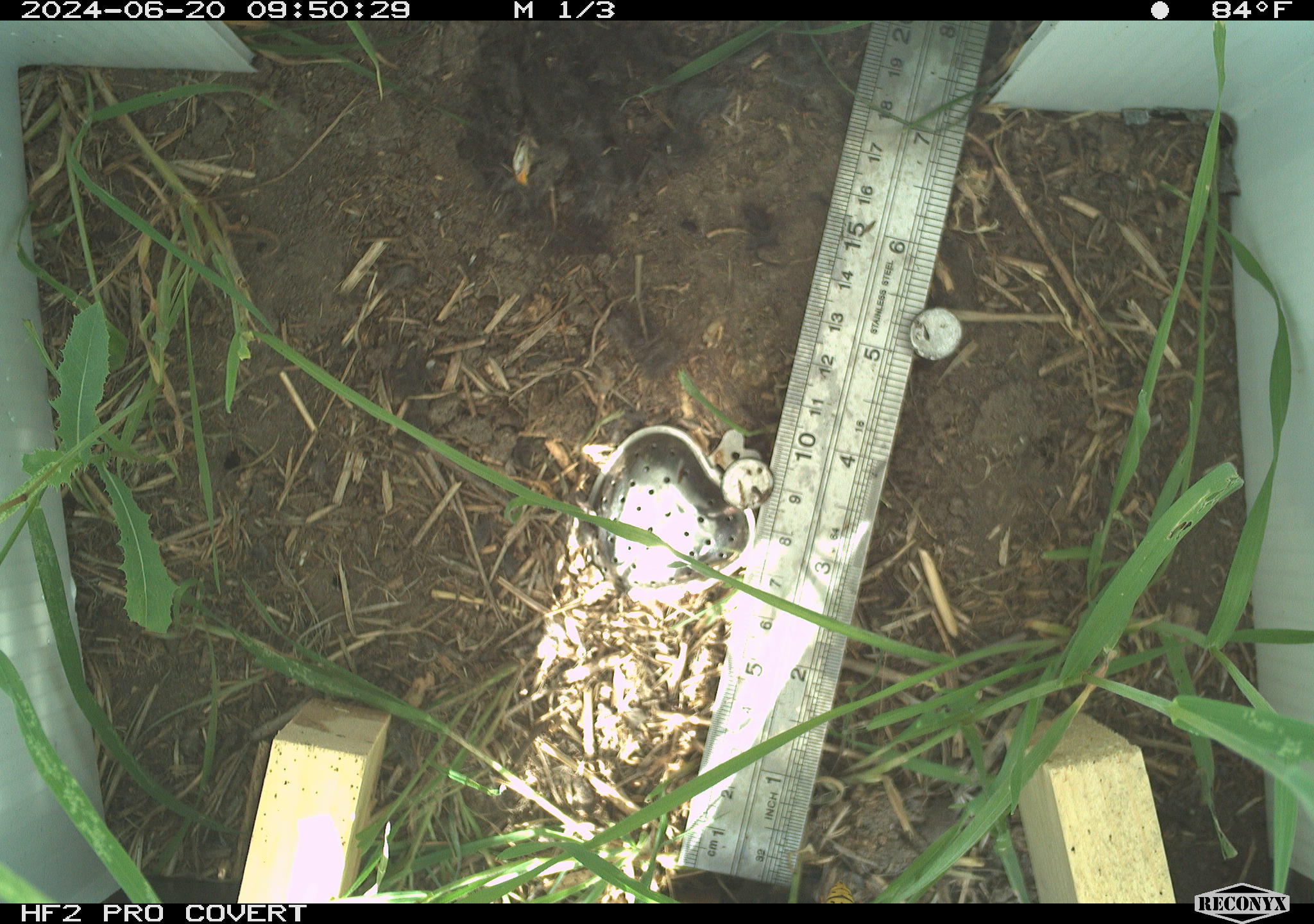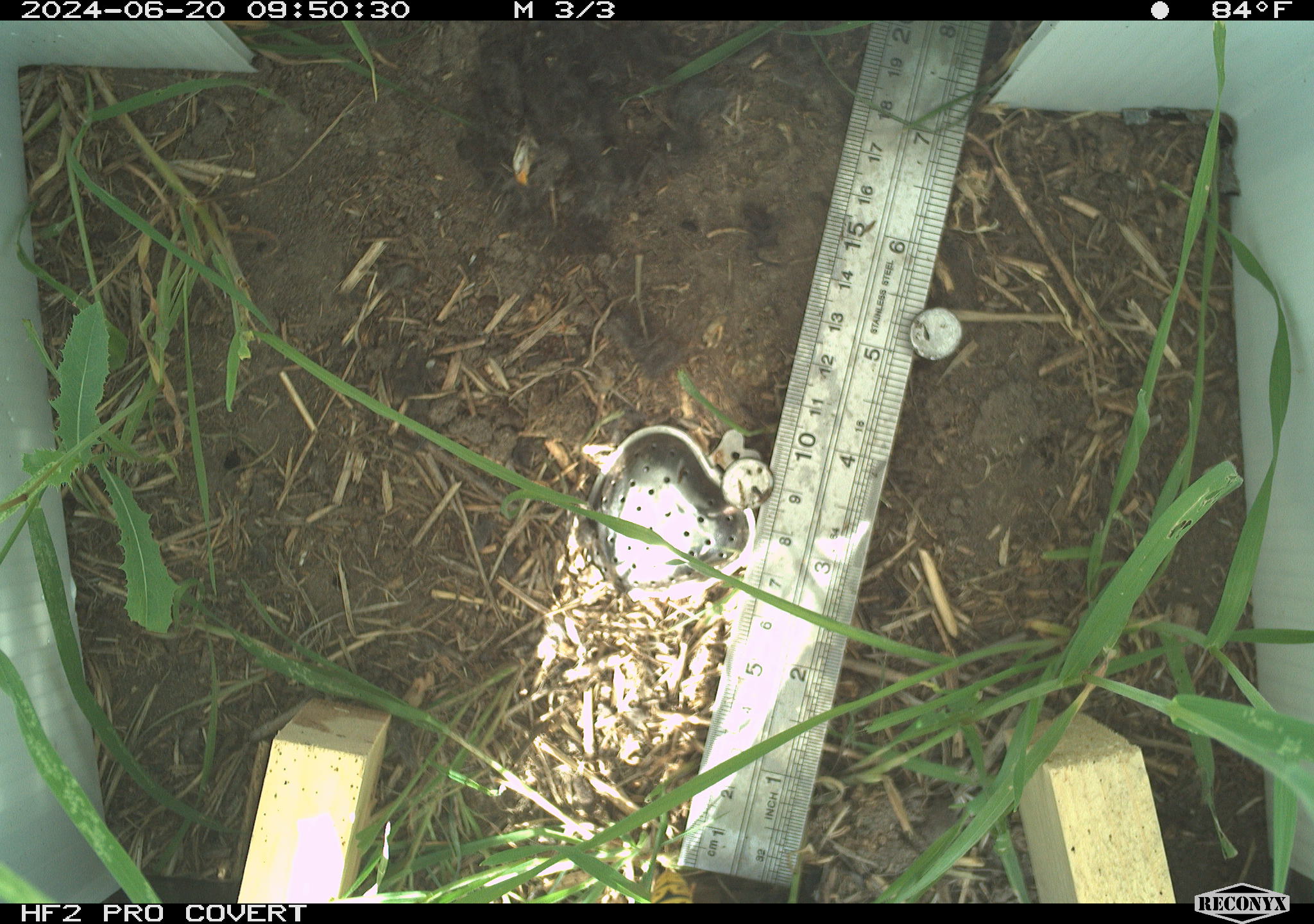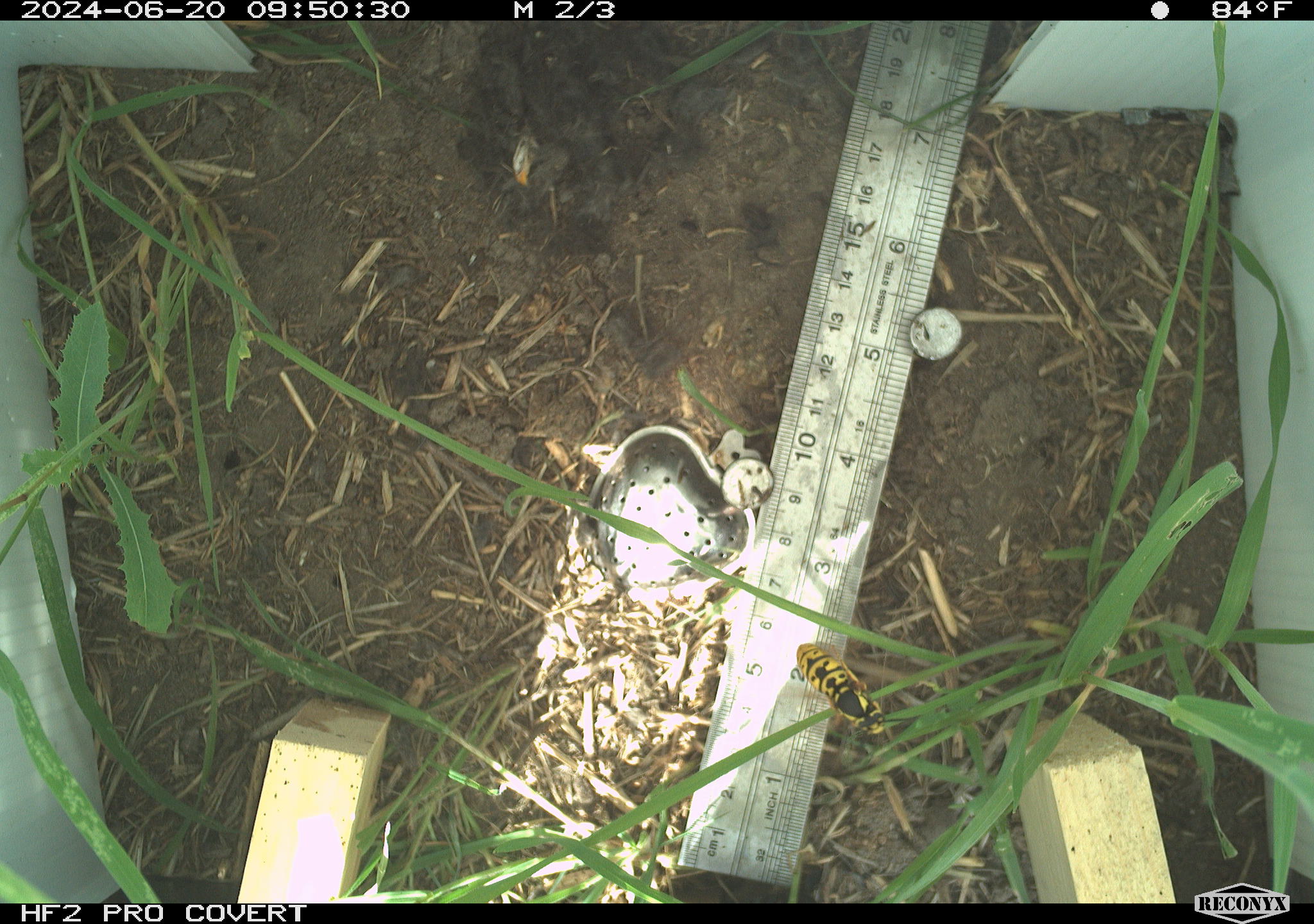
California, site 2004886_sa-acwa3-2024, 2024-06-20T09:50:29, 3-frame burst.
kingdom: Animalia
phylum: Arthropoda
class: Insecta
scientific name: Insecta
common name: insect